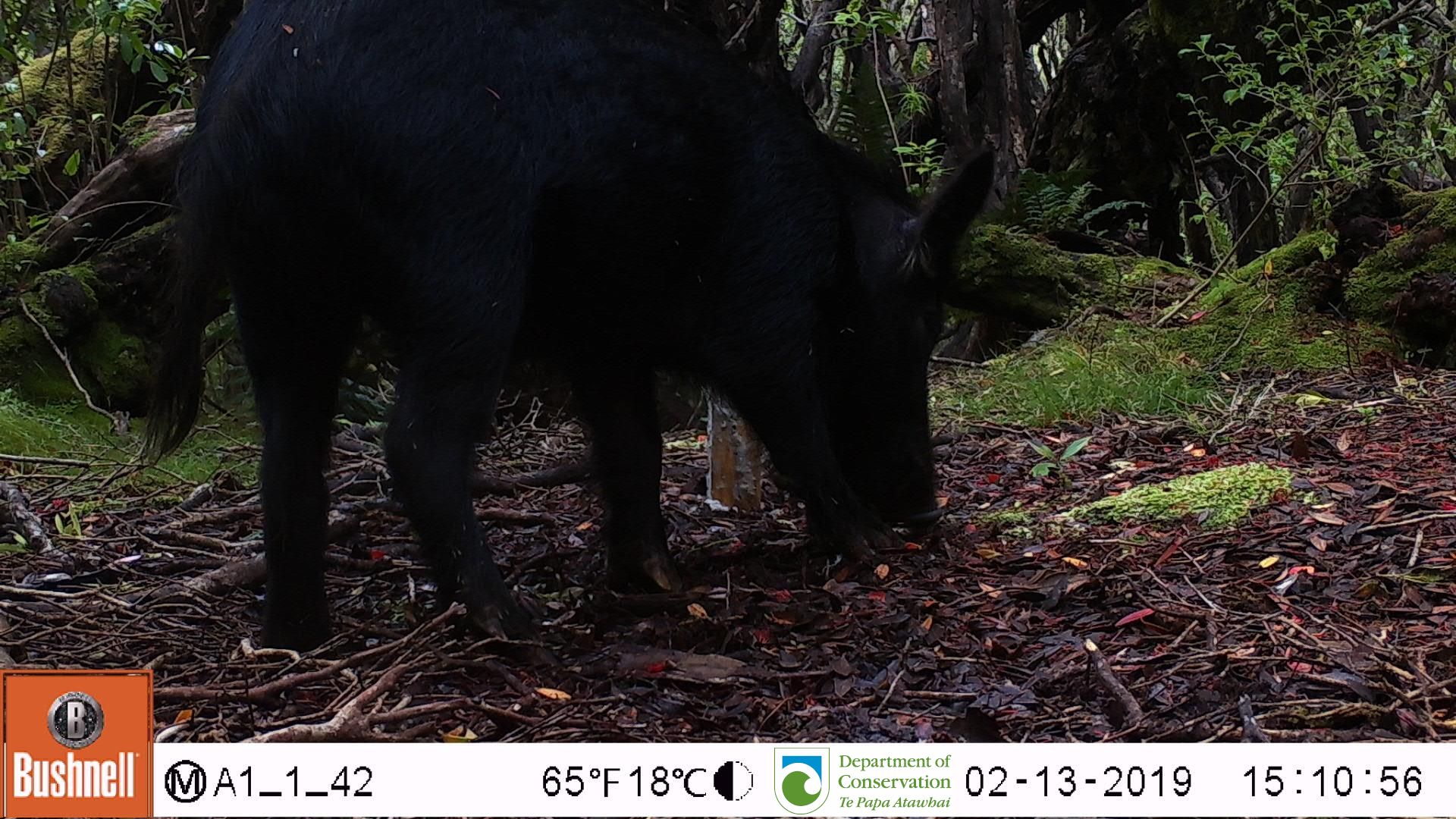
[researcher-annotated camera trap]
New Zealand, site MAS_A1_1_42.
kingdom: Animalia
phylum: Chordata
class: Mammalia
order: Artiodactyla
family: Suidae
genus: Sus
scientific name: Sus scrofa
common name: pig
Pig (Sus scrofa).